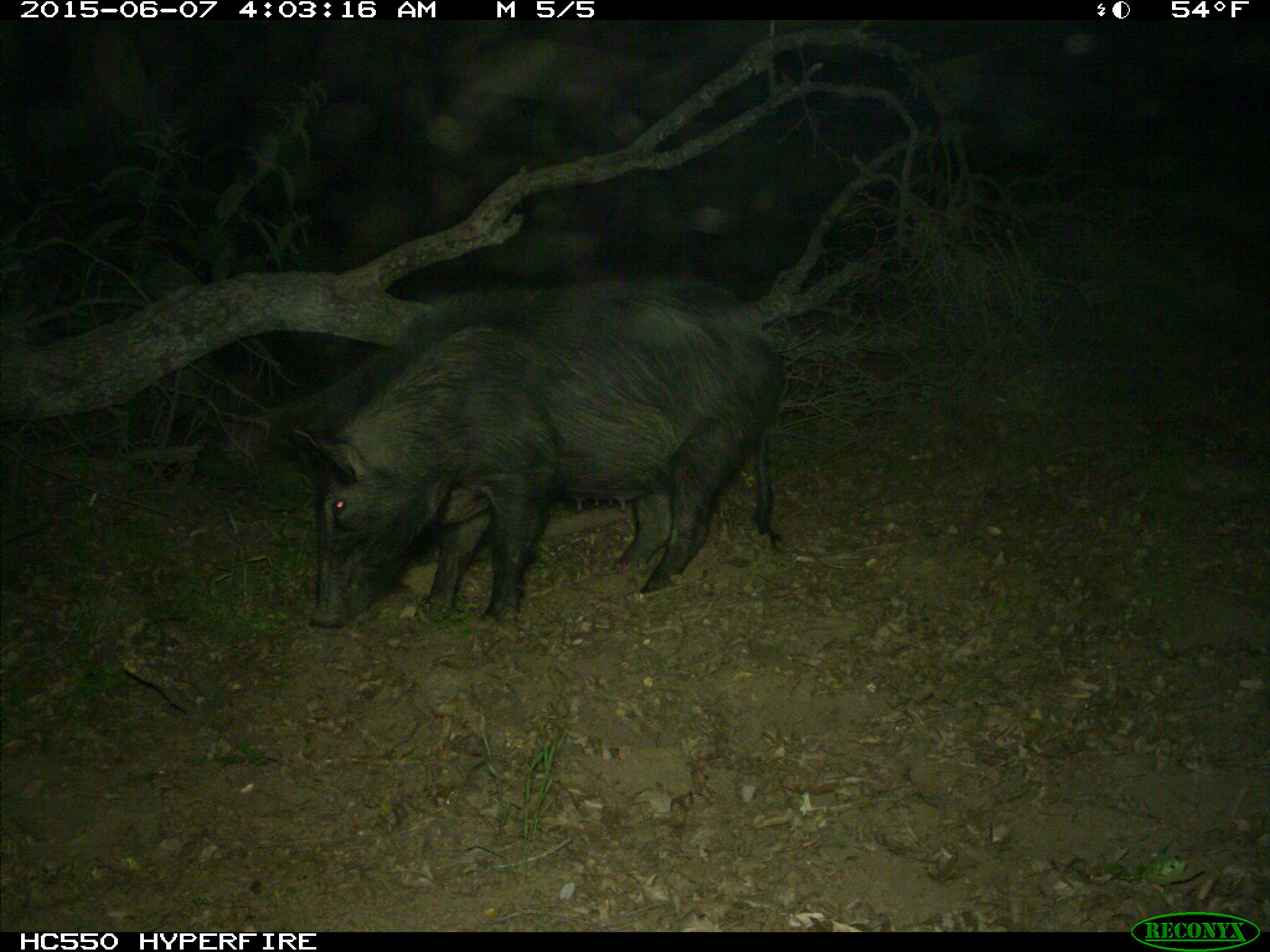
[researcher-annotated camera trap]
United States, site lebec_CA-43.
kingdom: Animalia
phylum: Chordata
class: Mammalia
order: Artiodactyla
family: Suidae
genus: Sus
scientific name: Sus scrofa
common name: wild boar